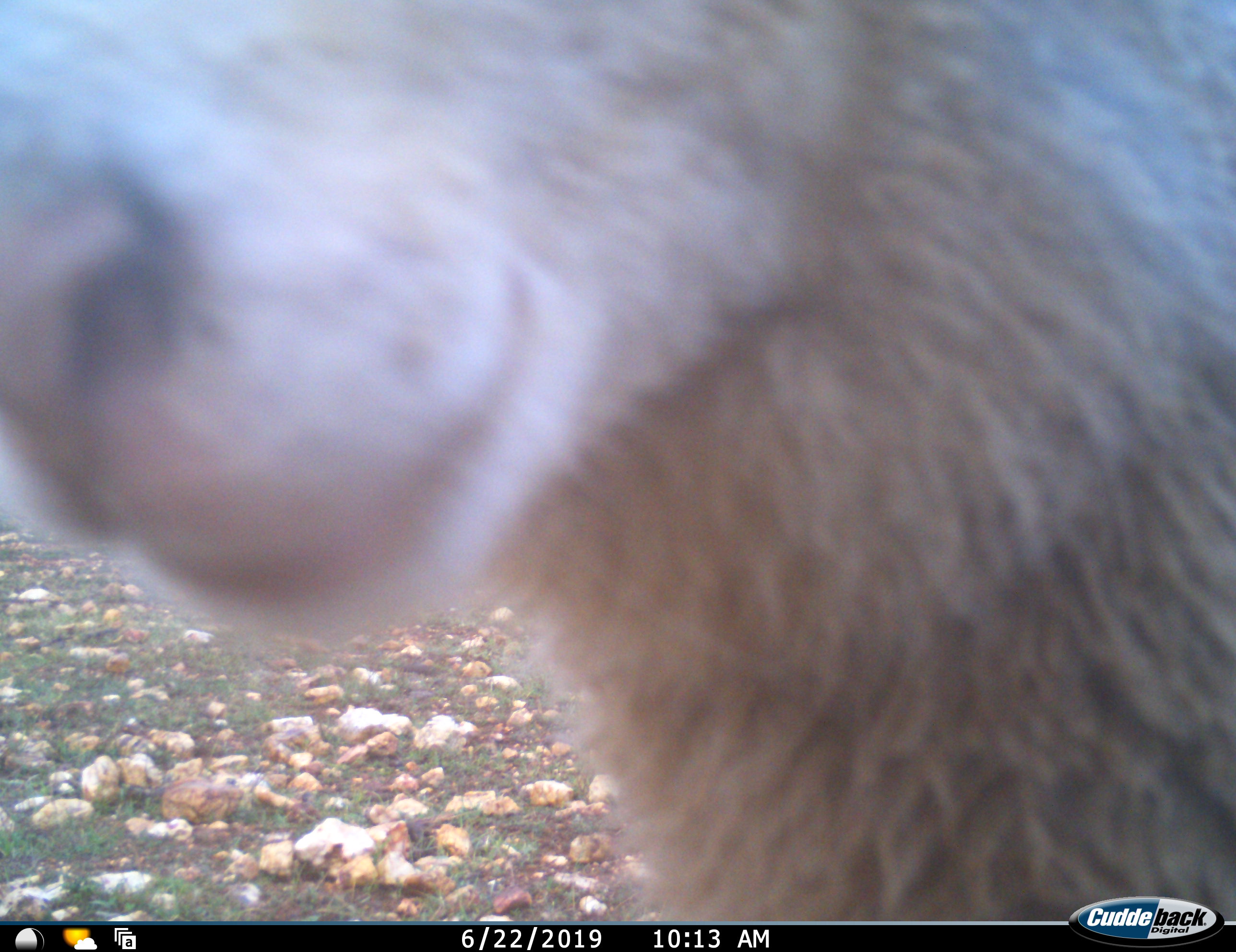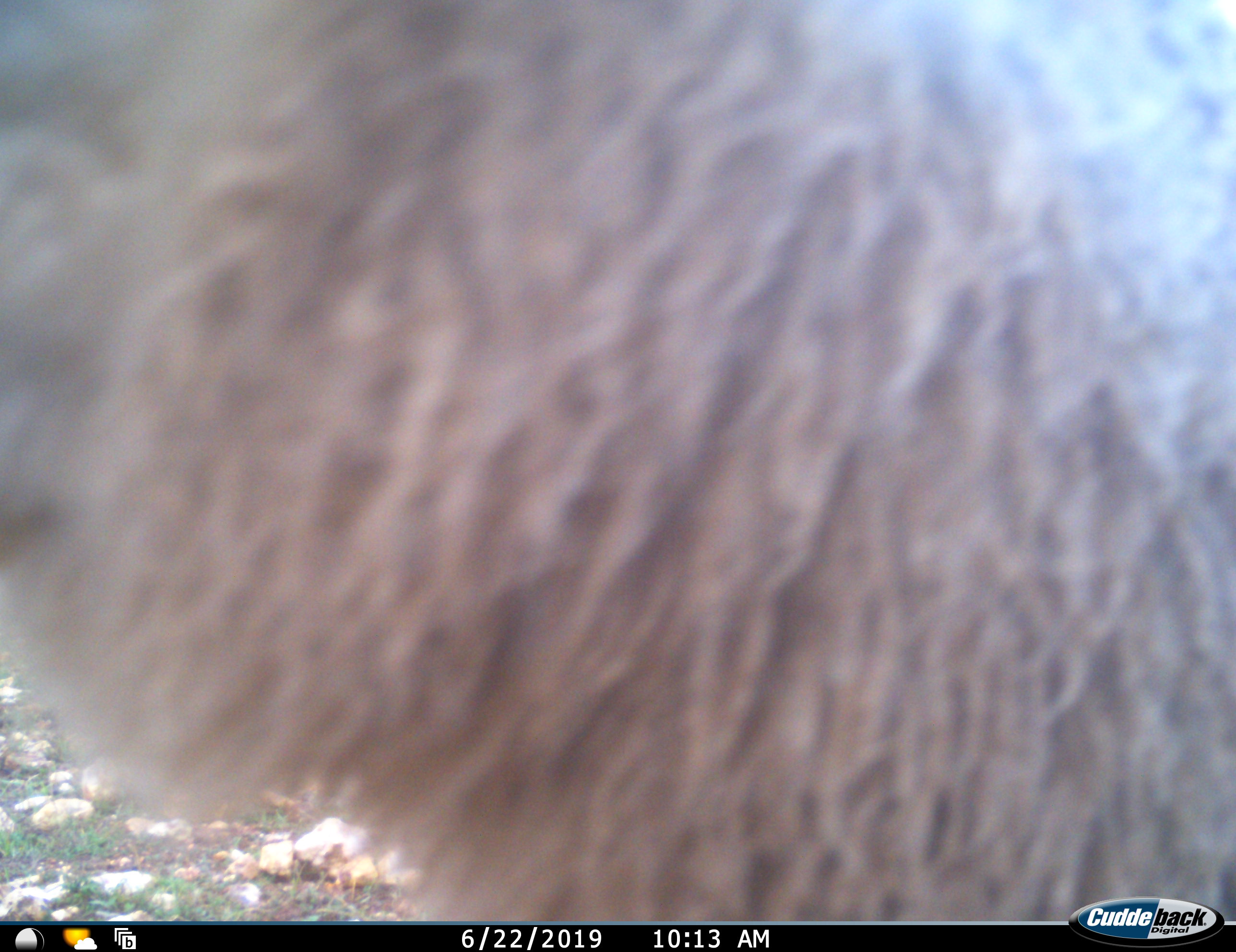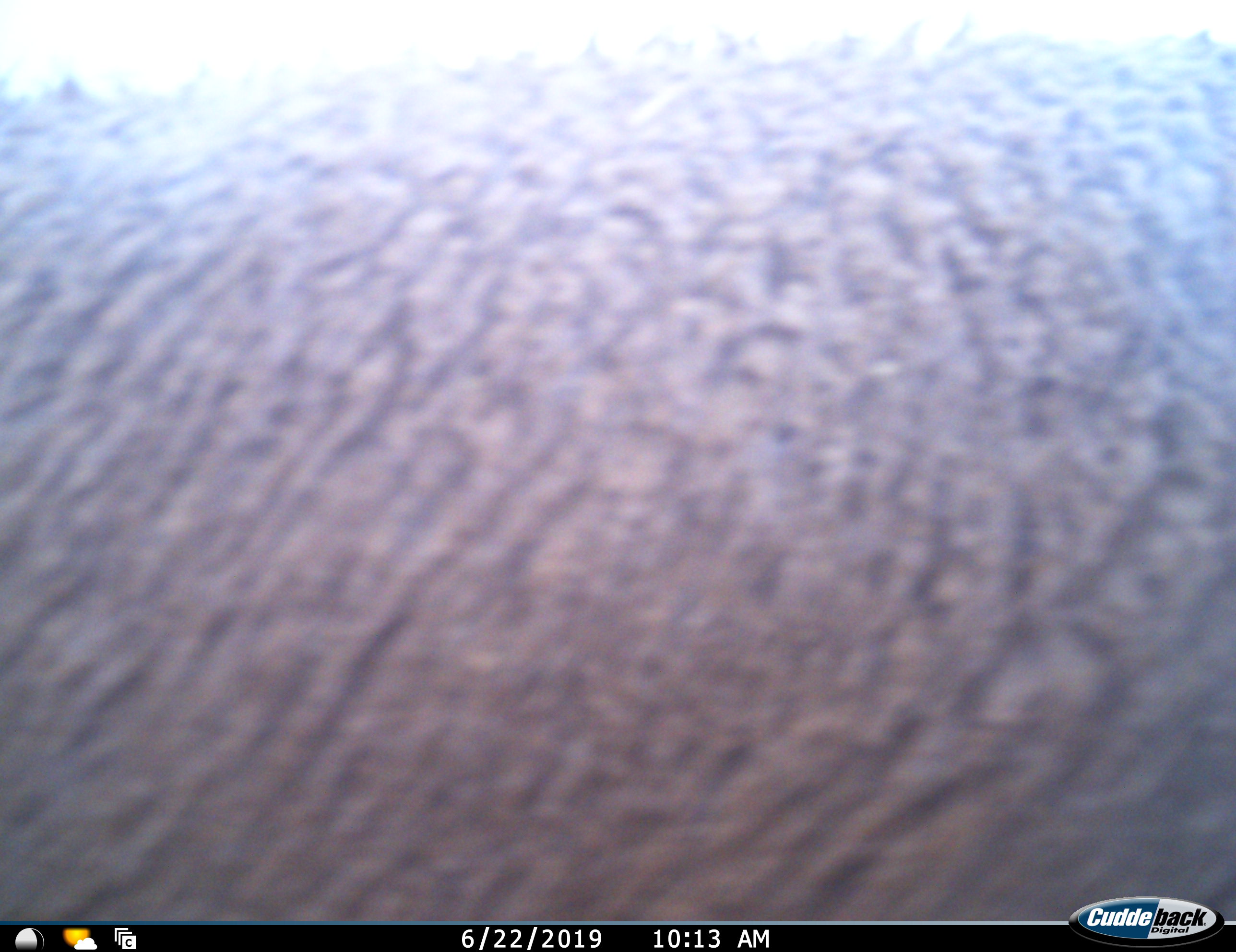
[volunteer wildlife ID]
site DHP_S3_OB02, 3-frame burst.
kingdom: Animalia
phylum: Chordata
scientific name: Vertebrata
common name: domestic animal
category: domesticanimal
Domesticanimal (domestic animal) (Vertebrata), count 1. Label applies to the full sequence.